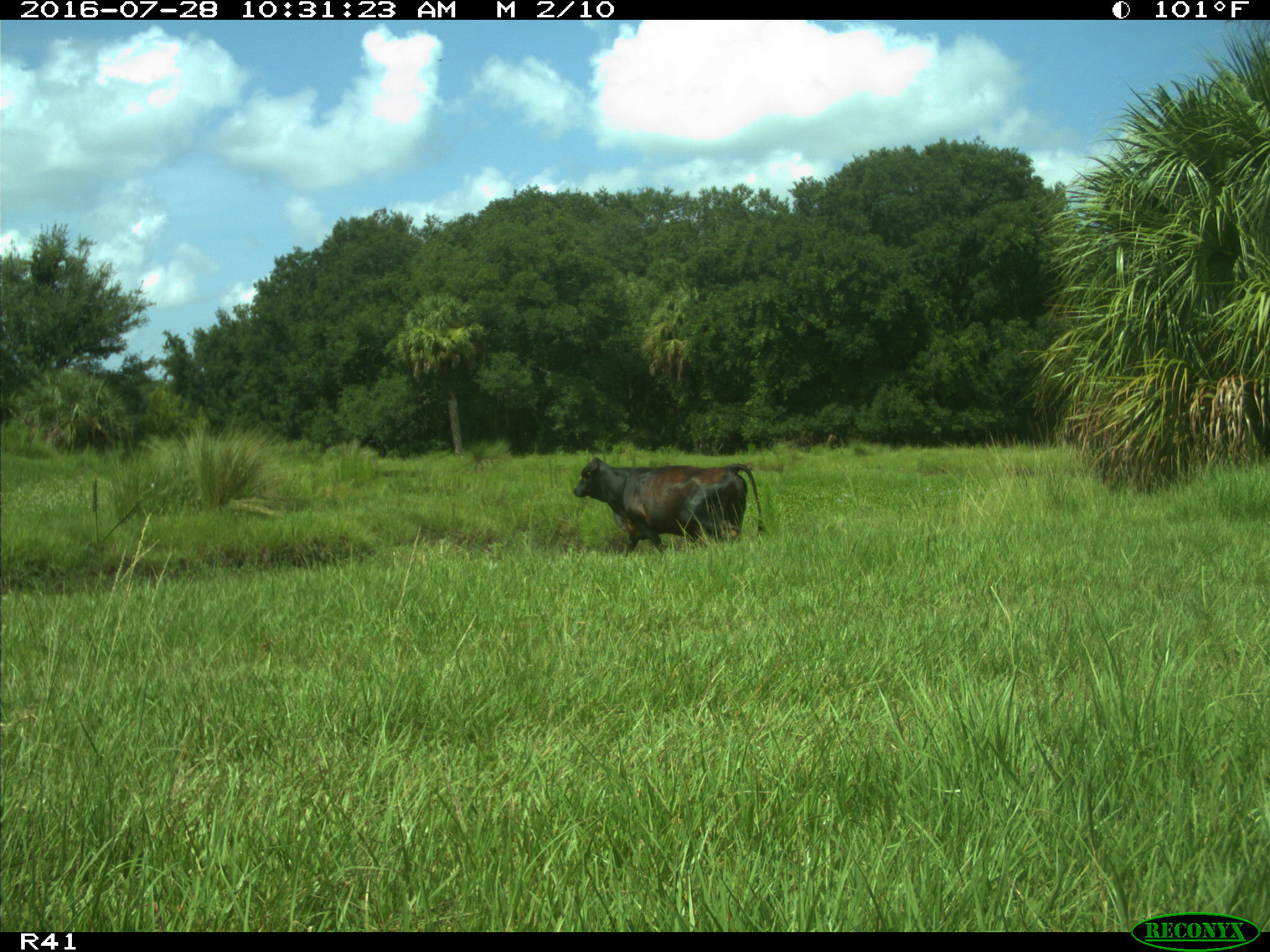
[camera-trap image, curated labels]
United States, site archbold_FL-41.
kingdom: Animalia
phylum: Chordata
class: Mammalia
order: Artiodactyla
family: Bovidae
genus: Bos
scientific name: Bos taurus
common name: domestic cow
Bos taurus (domestic cow).